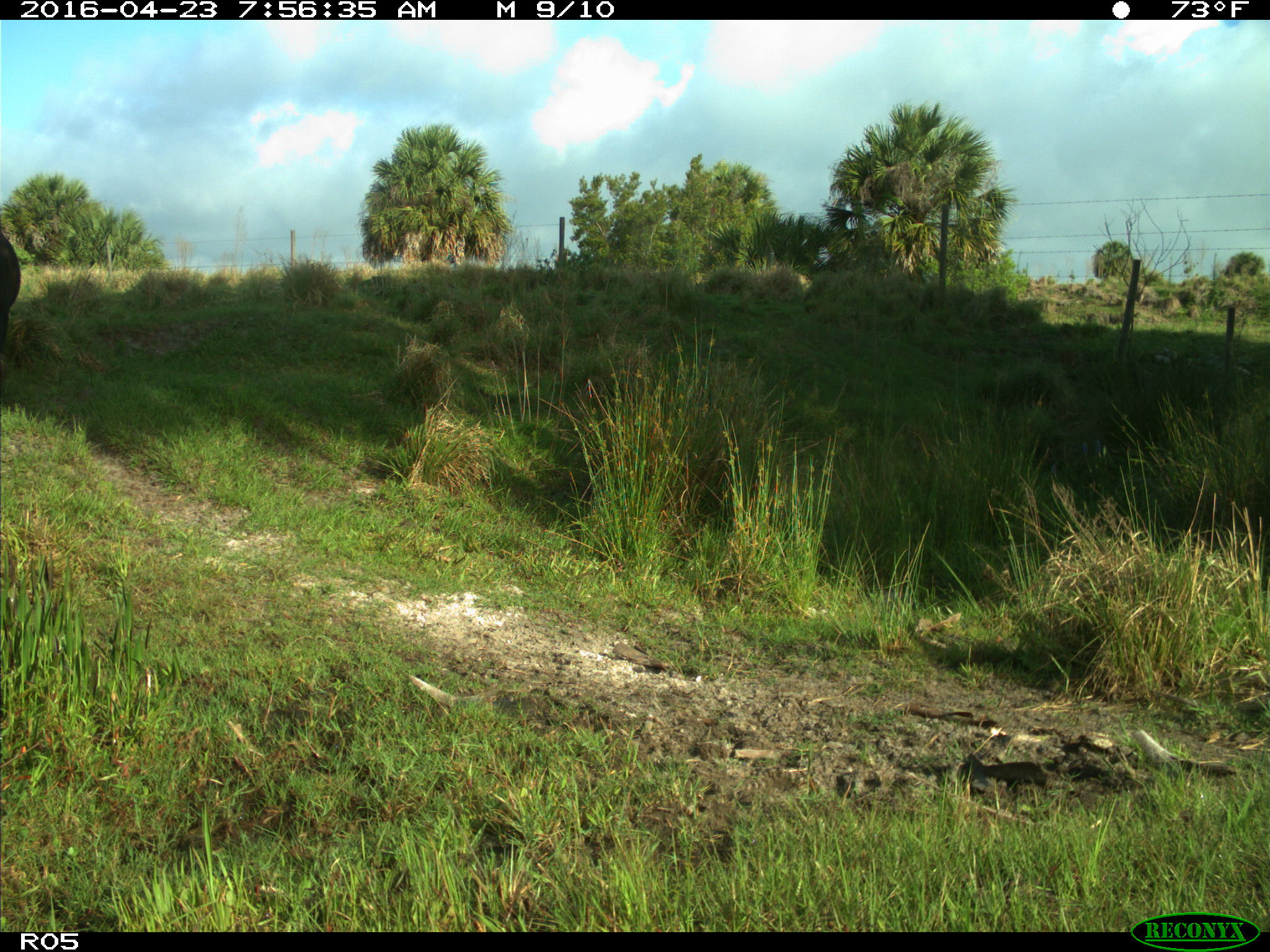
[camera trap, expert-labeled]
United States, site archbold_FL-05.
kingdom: Animalia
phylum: Chordata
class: Mammalia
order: Artiodactyla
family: Bovidae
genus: Bos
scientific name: Bos taurus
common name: domestic cow